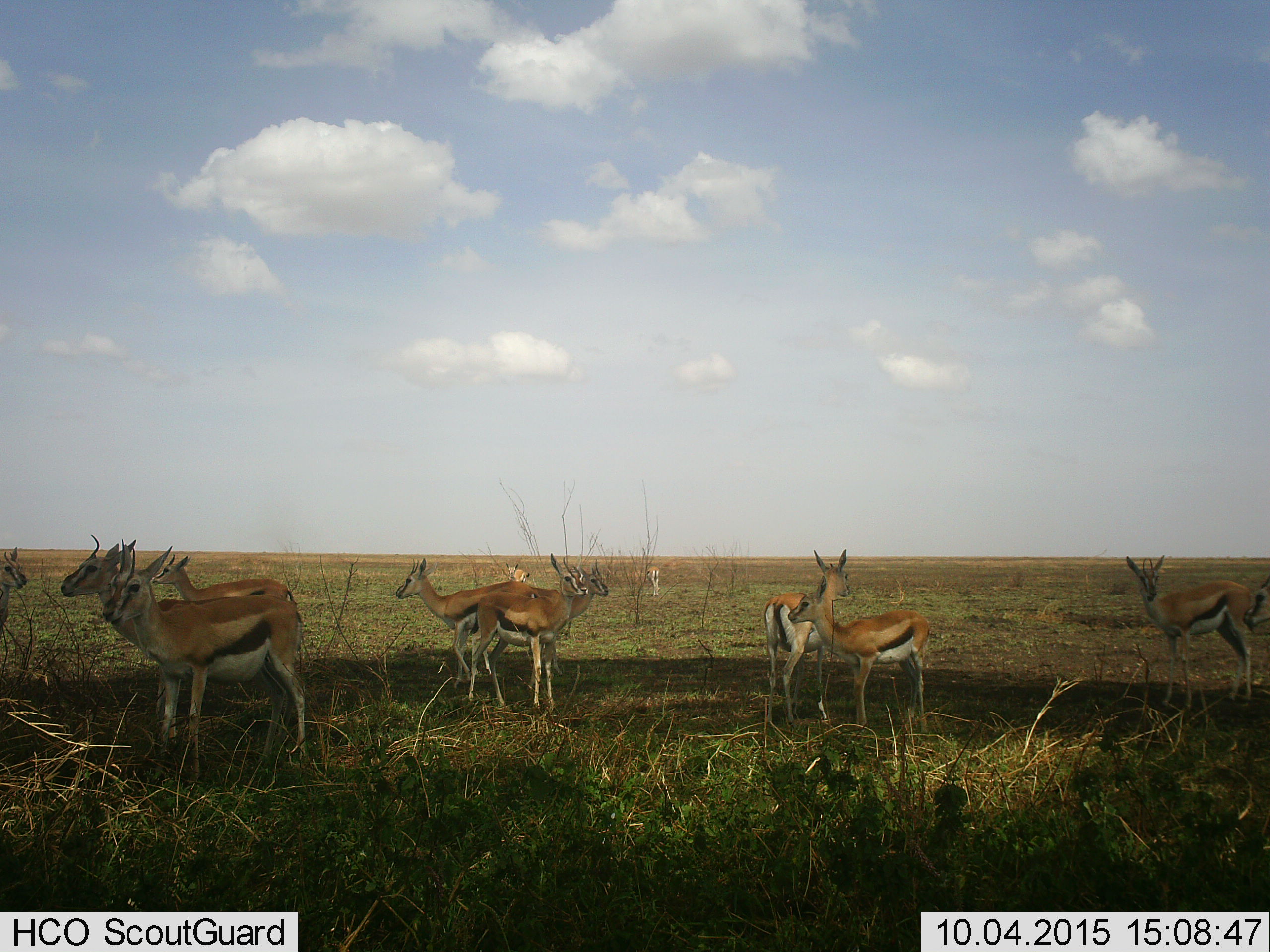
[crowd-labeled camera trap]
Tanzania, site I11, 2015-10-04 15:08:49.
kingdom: Animalia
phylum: Chordata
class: Mammalia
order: Artiodactyla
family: Bovidae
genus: Eudorcas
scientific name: Eudorcas thomsonii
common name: thomson's gazelle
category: gazellethomsons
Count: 11-50.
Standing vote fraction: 100%.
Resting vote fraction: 0%.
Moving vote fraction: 20%.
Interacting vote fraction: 0%.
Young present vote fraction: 60%.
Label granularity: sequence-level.